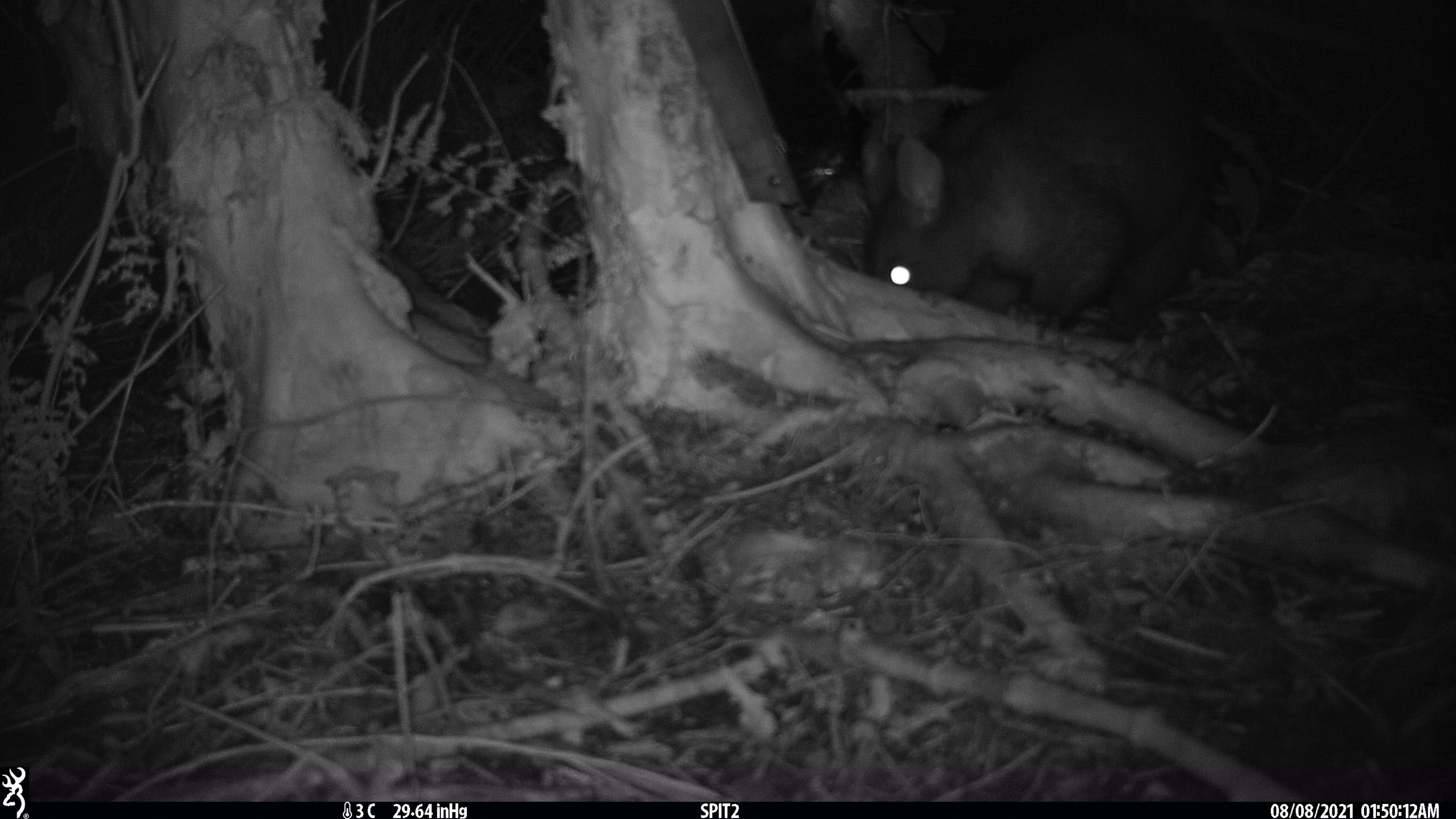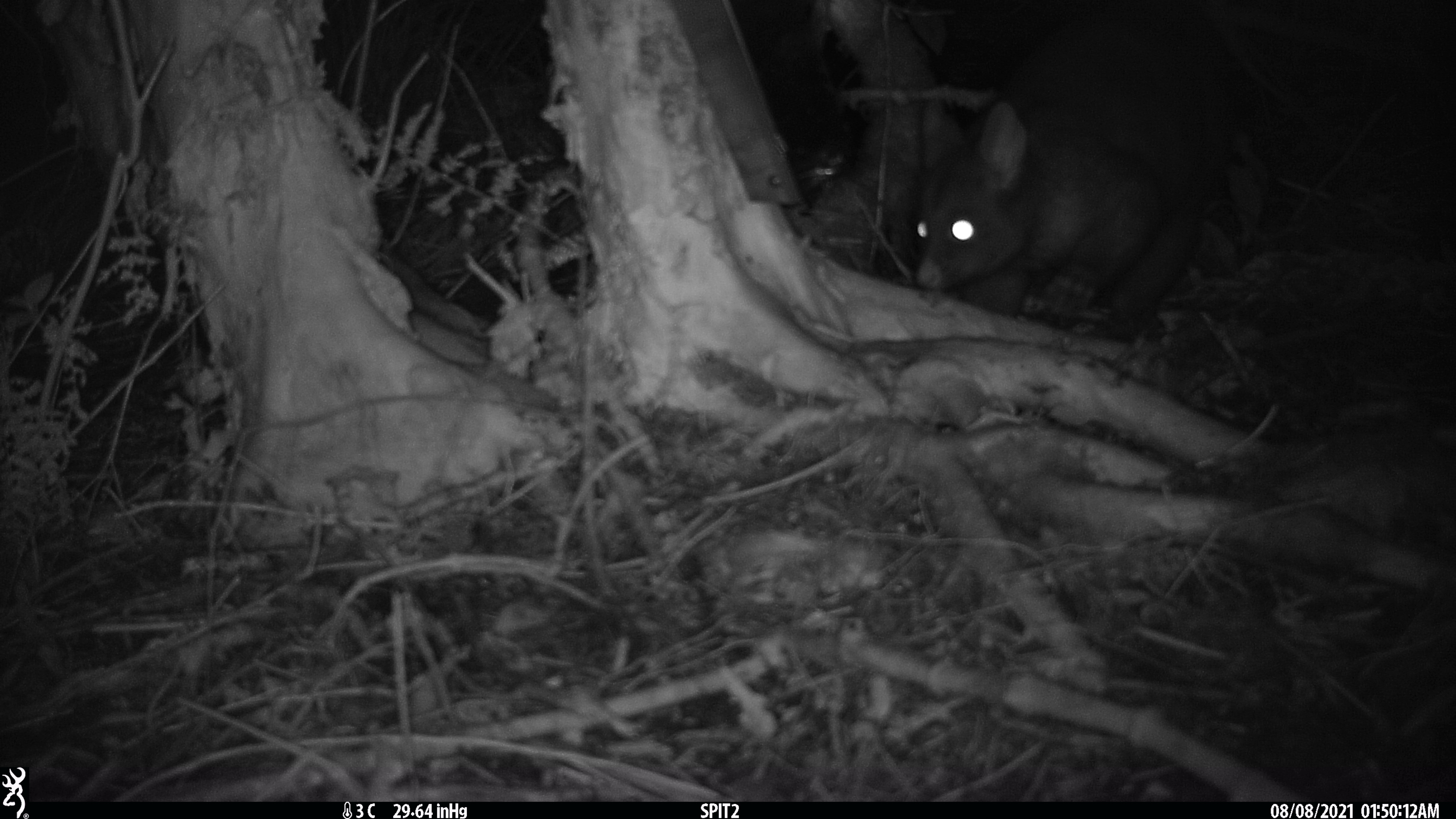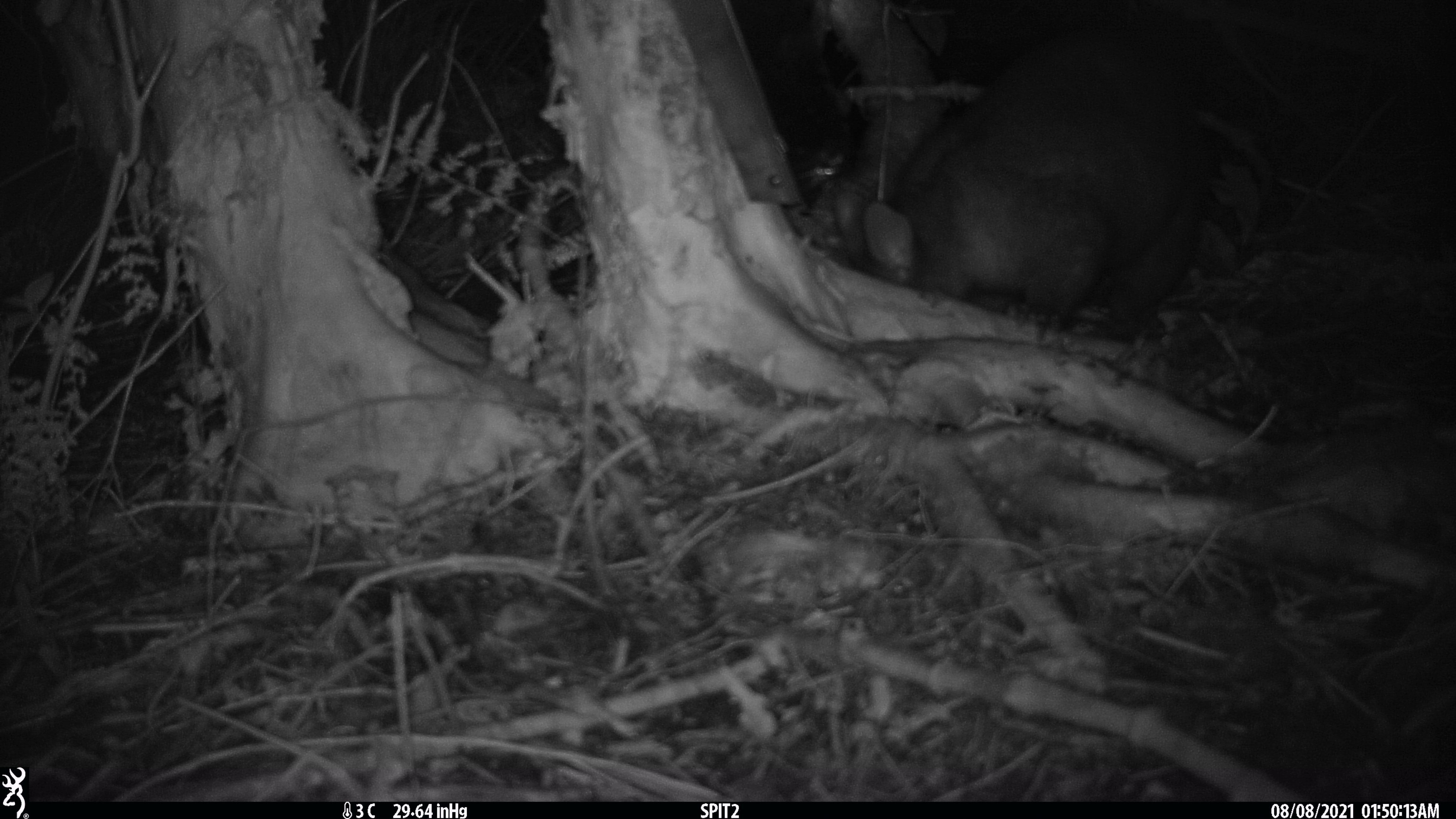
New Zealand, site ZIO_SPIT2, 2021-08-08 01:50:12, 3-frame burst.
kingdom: Animalia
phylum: Chordata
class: Mammalia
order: Diprotodontia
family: Phalangeridae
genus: Trichosurus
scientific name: Trichosurus vulpecula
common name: common brushtail possum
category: possum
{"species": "possum (common brushtail possum) (Trichosurus vulpecula)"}